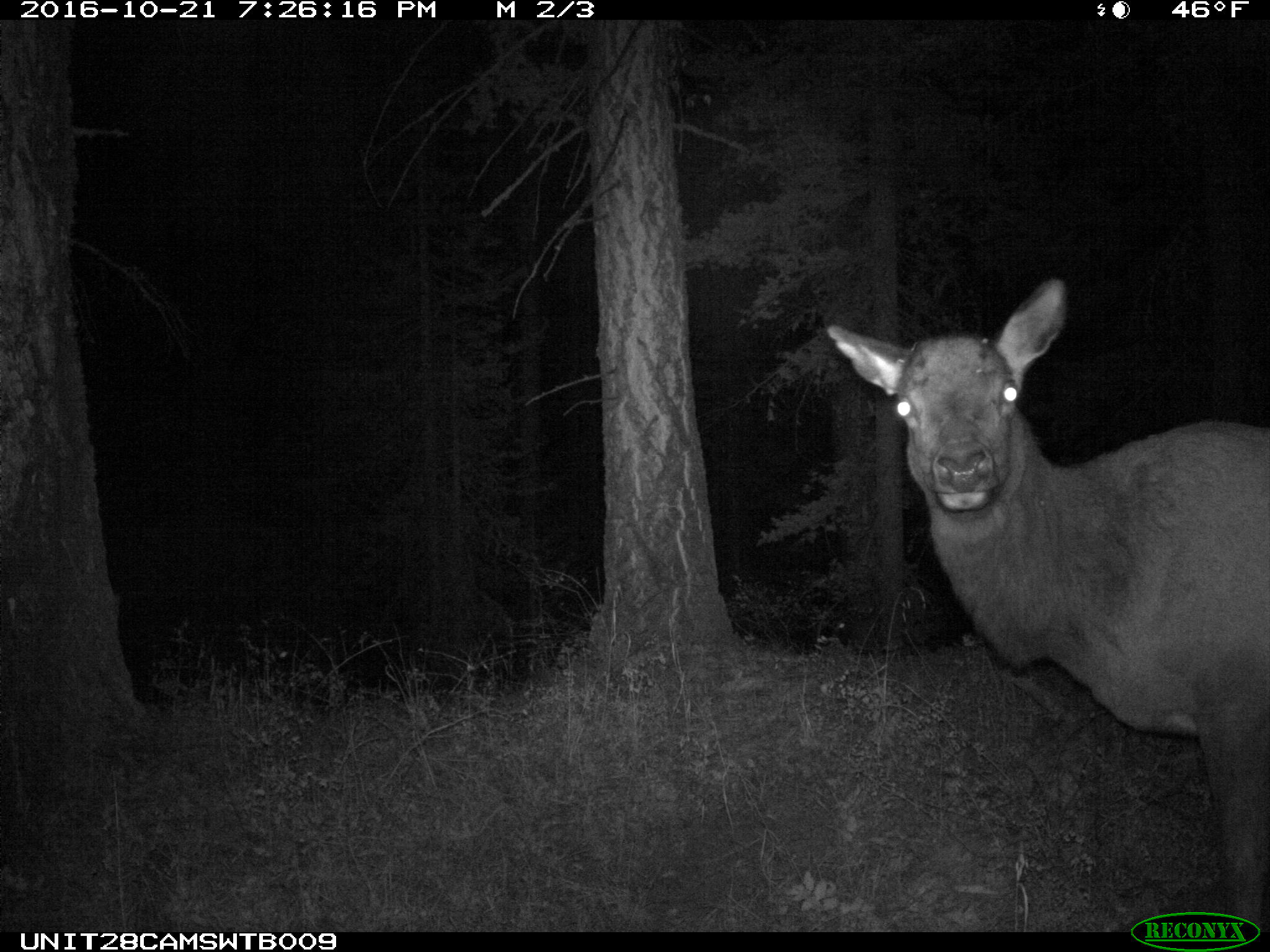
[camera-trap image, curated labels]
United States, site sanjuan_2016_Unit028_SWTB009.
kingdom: Animalia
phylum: Chordata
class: Mammalia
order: Artiodactyla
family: Cervidae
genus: Cervus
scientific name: Cervus elaphus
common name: red deer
Cervus elaphus (red deer).